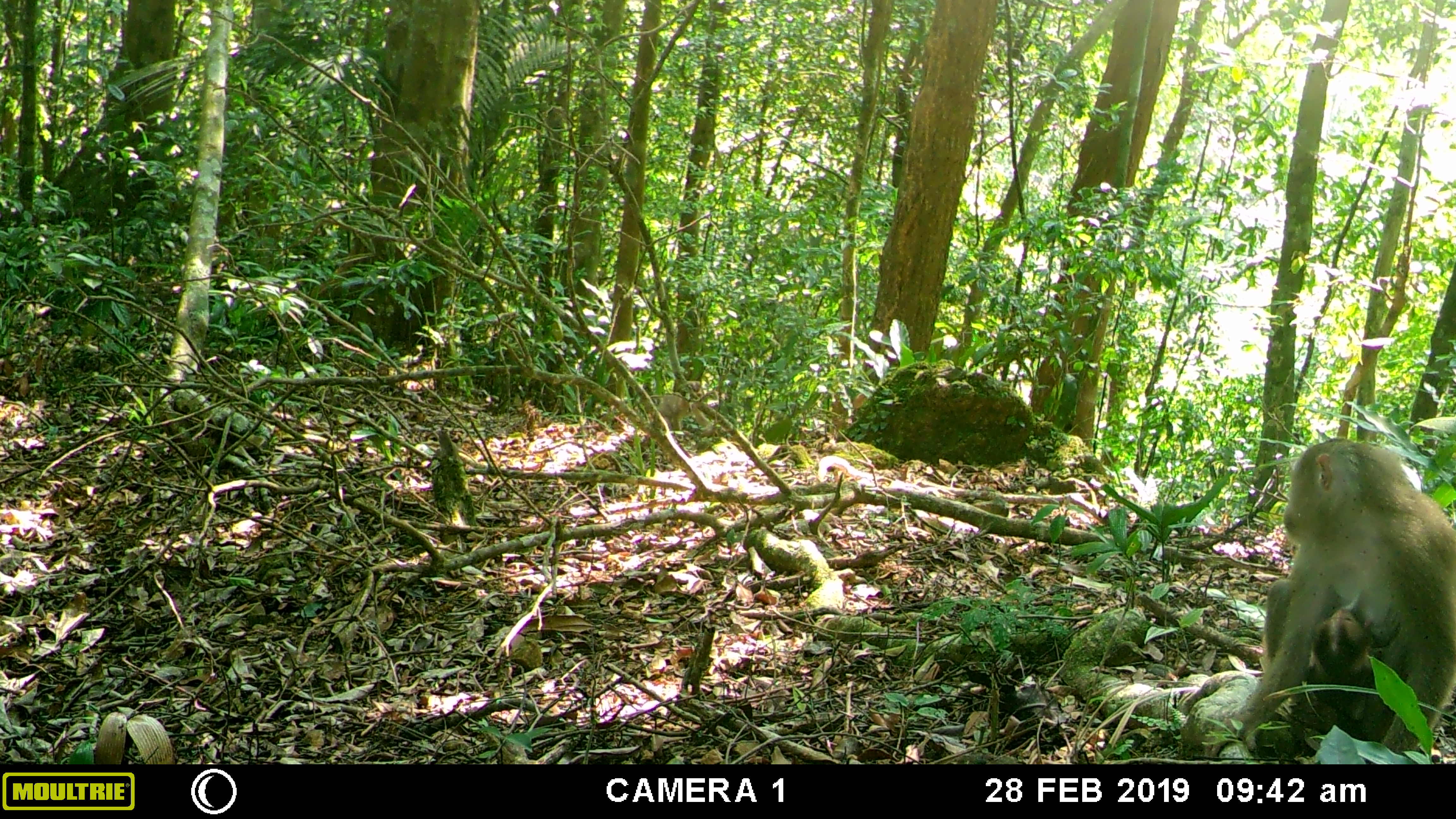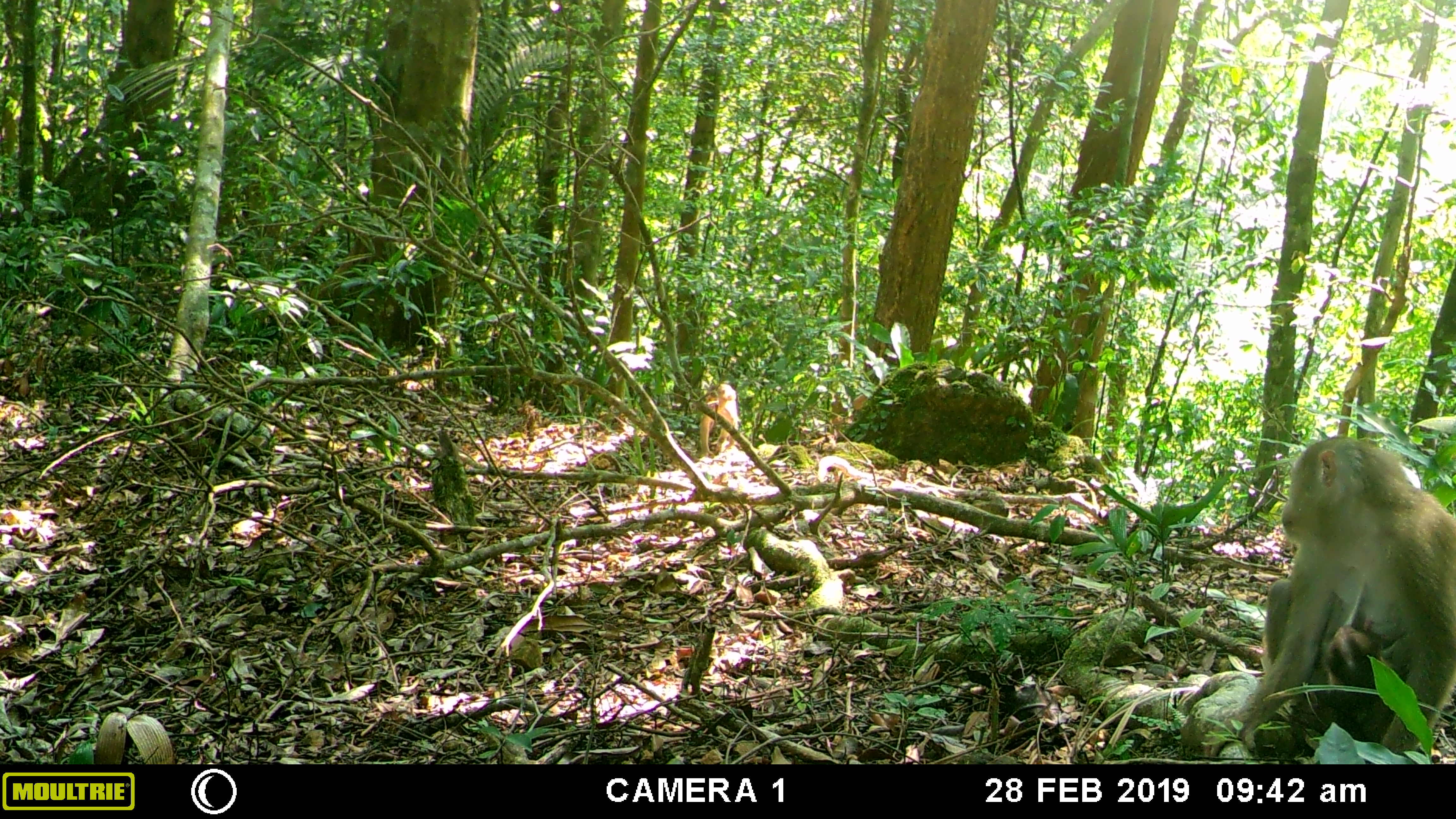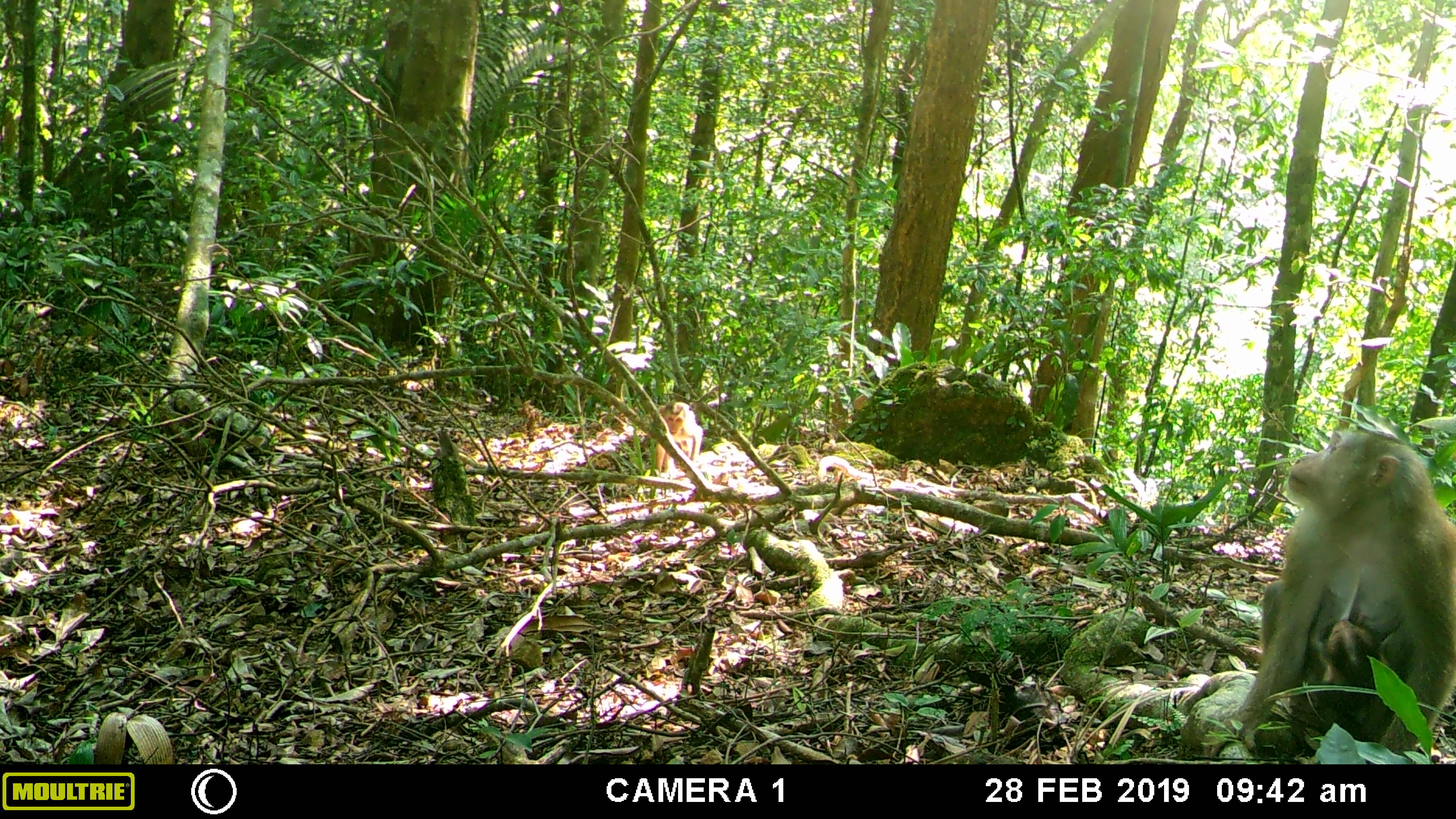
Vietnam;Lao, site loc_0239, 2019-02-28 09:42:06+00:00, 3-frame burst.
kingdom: Animalia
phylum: Chordata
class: Mammalia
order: Primates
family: Cercopithecidae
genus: Macaca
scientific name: Macaca nemestrina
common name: pig-tailed macaque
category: pig tailed macaque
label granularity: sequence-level